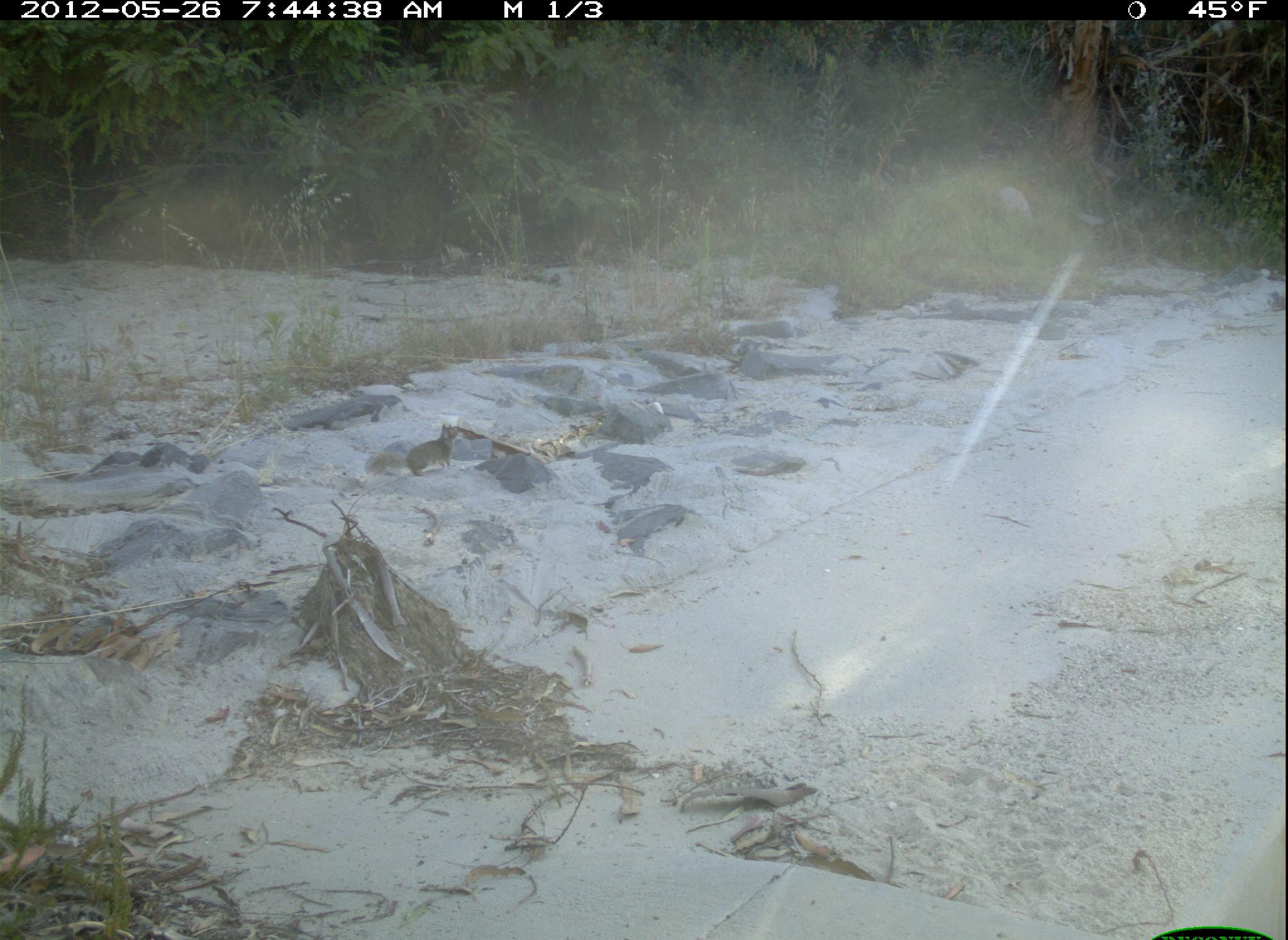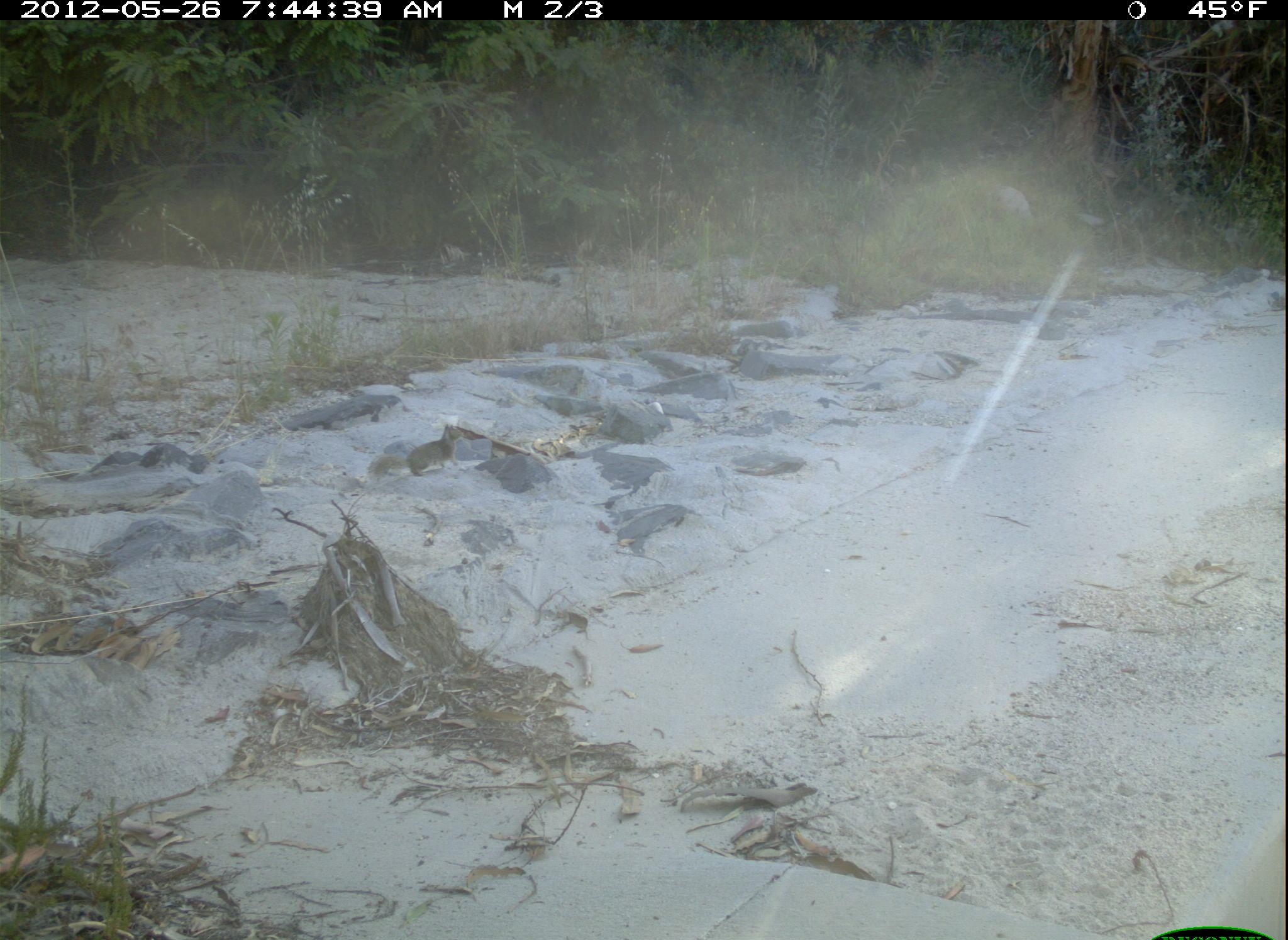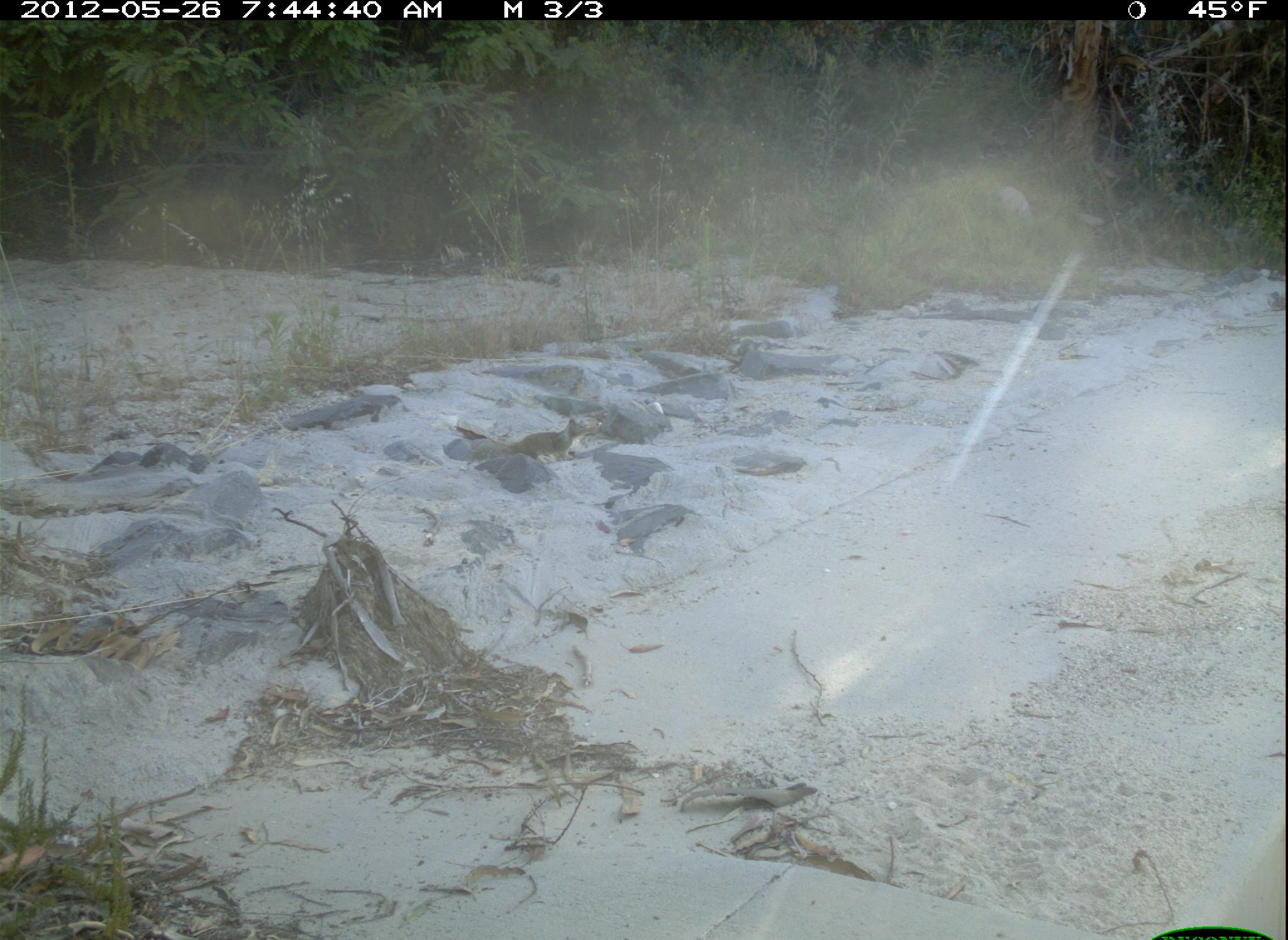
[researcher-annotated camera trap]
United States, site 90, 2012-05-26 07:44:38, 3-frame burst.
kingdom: Animalia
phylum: Chordata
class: Mammalia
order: Rodentia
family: Sciuridae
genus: Sciurus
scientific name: Sciurus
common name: squirrel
Squirrel (Sciurus).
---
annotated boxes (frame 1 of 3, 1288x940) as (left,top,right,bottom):
squirrel: (354,414,473,490)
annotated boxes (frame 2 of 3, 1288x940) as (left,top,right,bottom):
squirrel: (364,421,466,486)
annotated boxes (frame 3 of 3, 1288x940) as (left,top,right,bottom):
squirrel: (466,414,594,467)